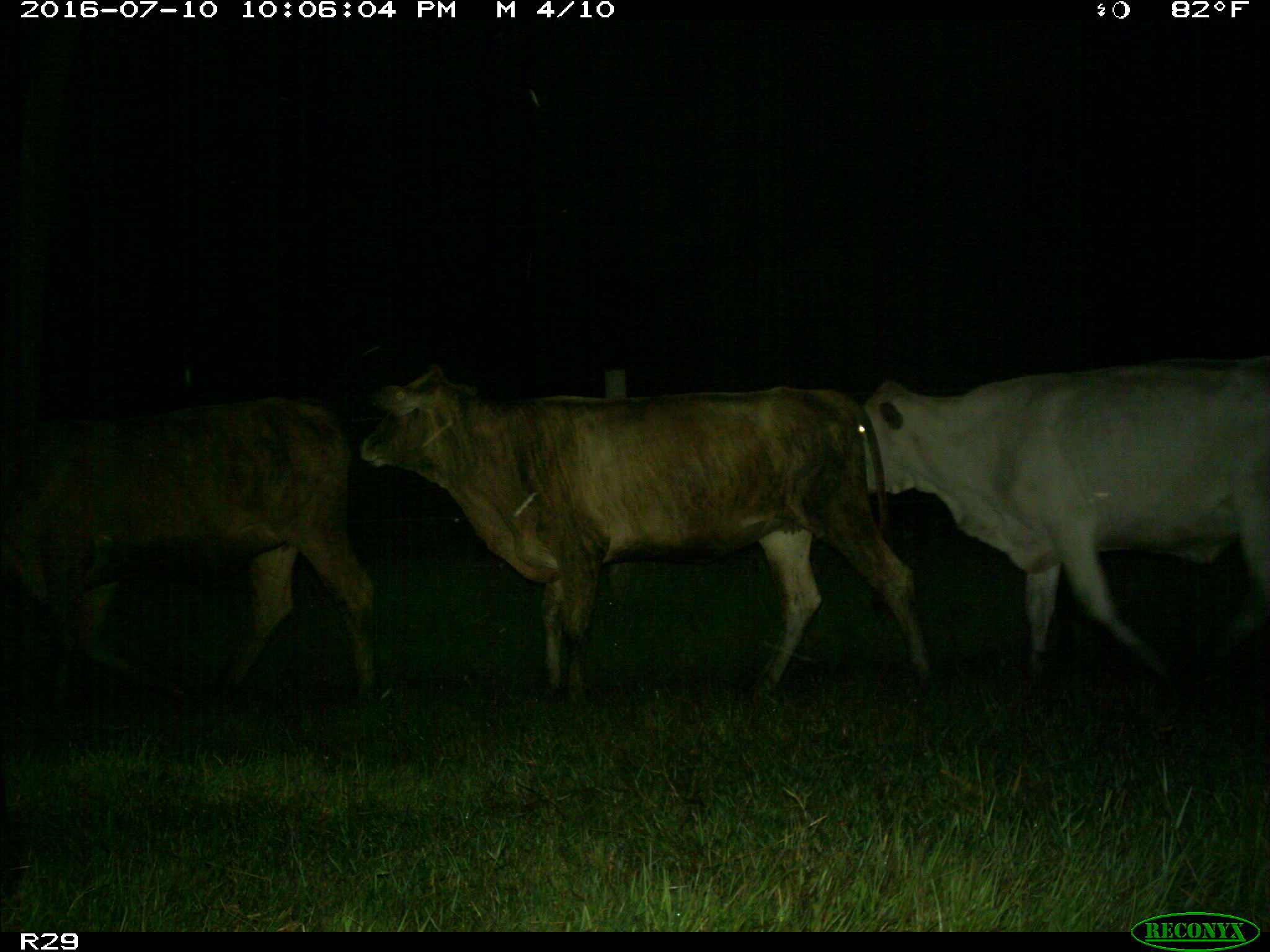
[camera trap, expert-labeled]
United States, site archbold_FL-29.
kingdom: Animalia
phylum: Chordata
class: Mammalia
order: Artiodactyla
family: Bovidae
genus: Bos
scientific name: Bos taurus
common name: domestic cow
Bos taurus (domestic cow).